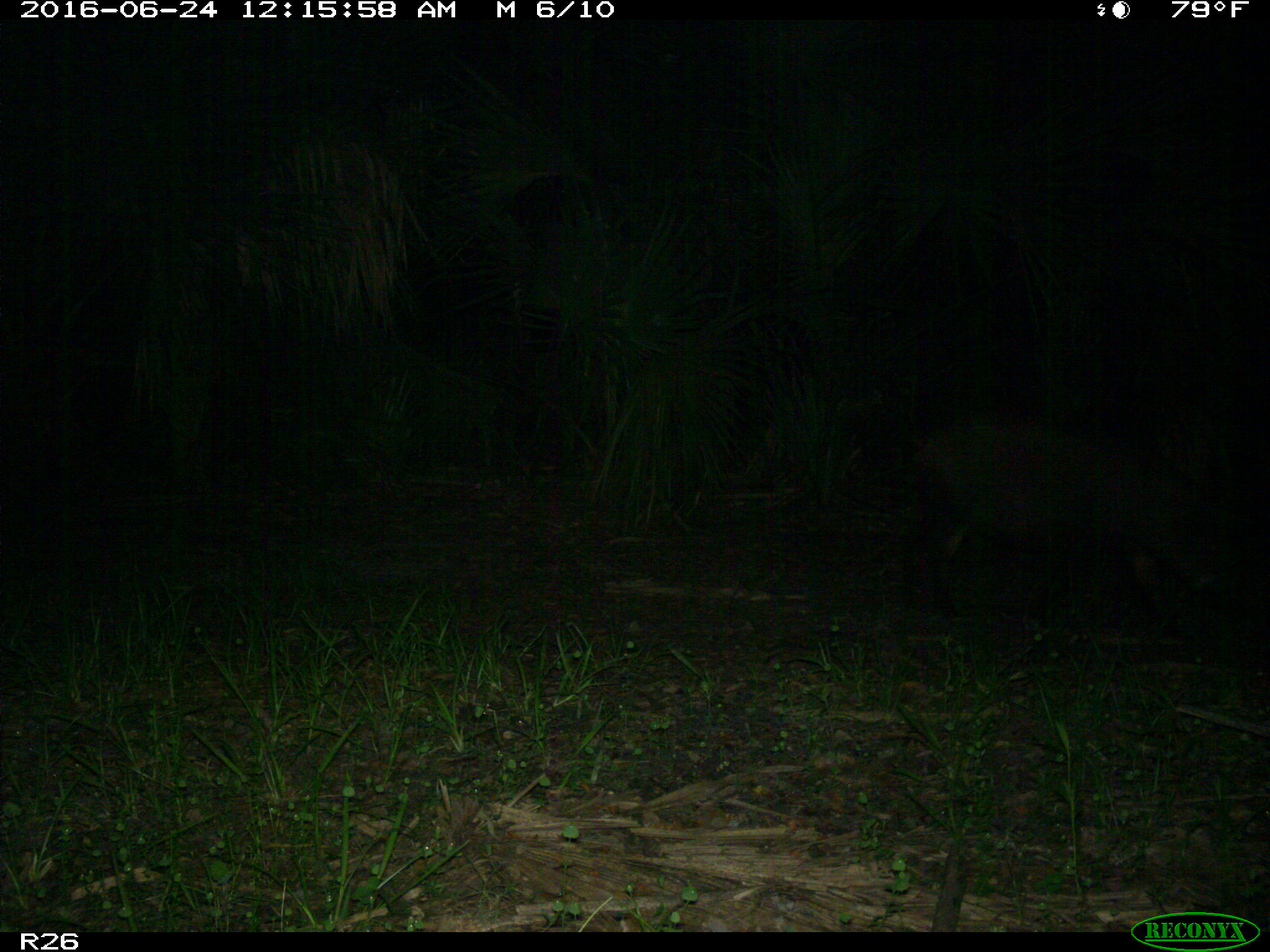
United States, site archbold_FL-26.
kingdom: Animalia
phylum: Chordata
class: Mammalia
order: Artiodactyla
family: Suidae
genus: Sus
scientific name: Sus scrofa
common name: wild boar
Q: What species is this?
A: Sus scrofa (wild boar).